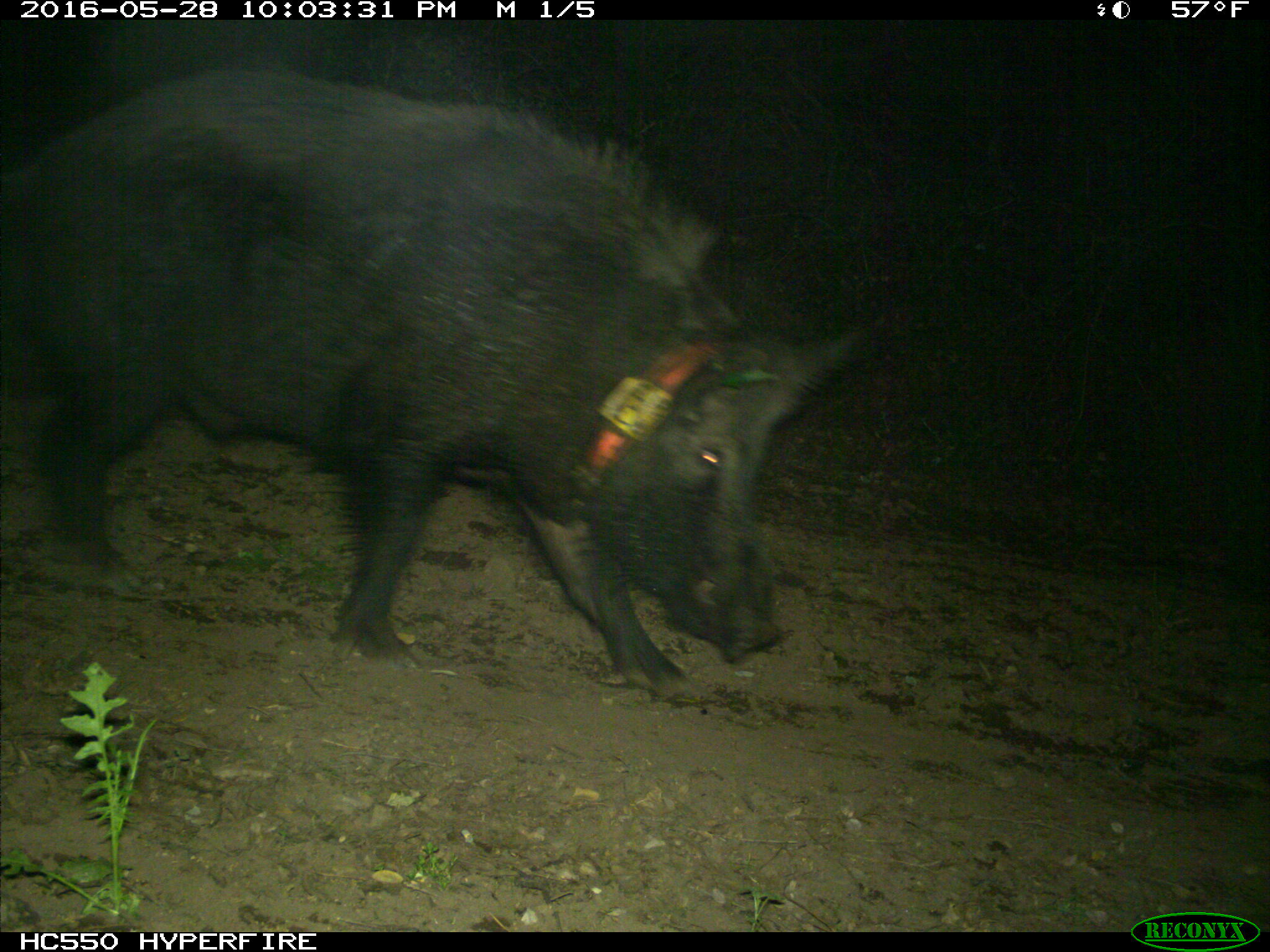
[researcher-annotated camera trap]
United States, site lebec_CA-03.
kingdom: Animalia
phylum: Chordata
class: Mammalia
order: Artiodactyla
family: Suidae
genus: Sus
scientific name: Sus scrofa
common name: wild boar